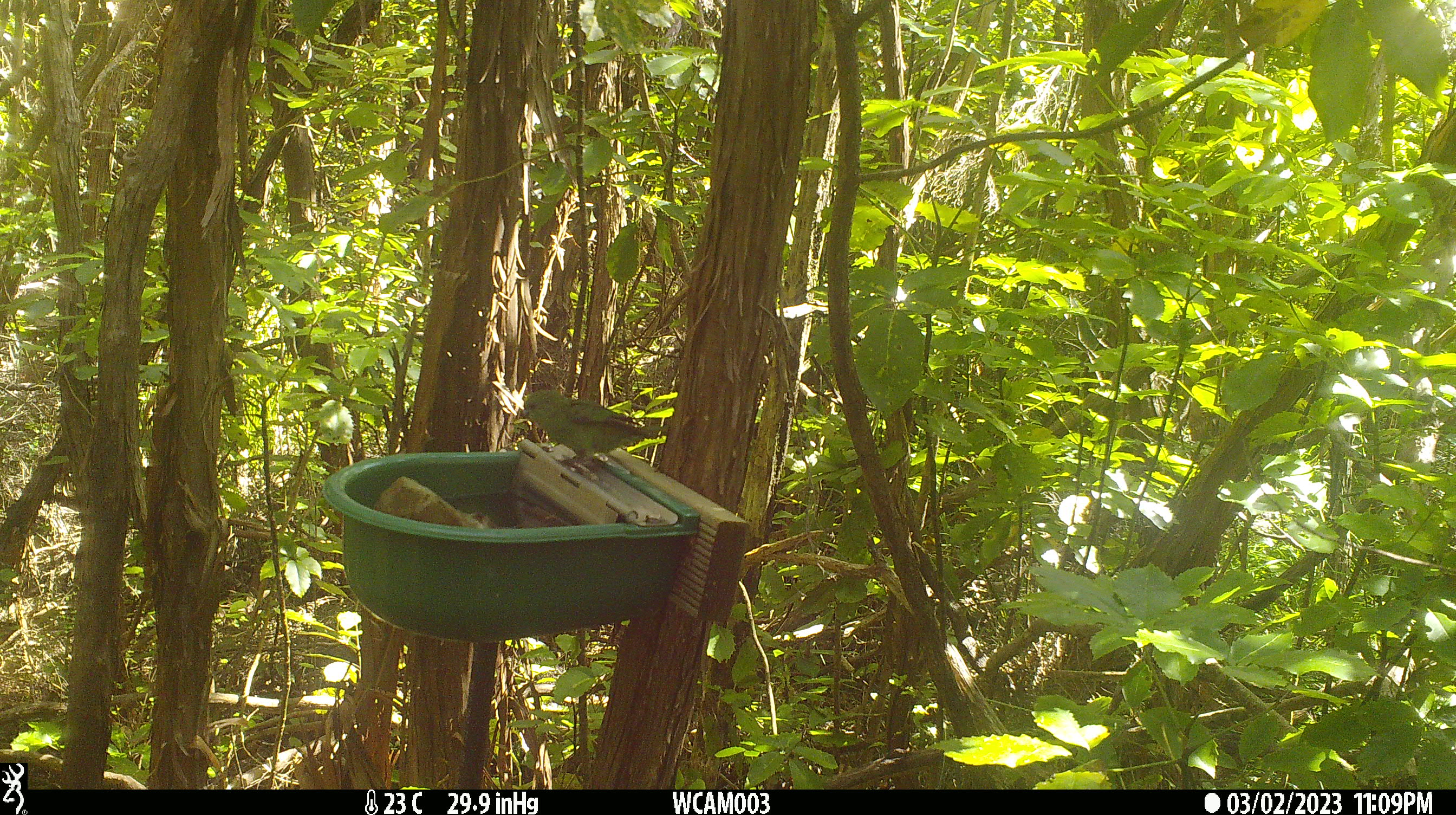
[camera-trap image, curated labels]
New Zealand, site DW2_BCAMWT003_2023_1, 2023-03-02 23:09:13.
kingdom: Animalia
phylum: Chordata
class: Aves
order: Psittaciformes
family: Psittaculidae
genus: Cyanoramphus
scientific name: Cyanoramphus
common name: parakeet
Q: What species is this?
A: Parakeet (Cyanoramphus).